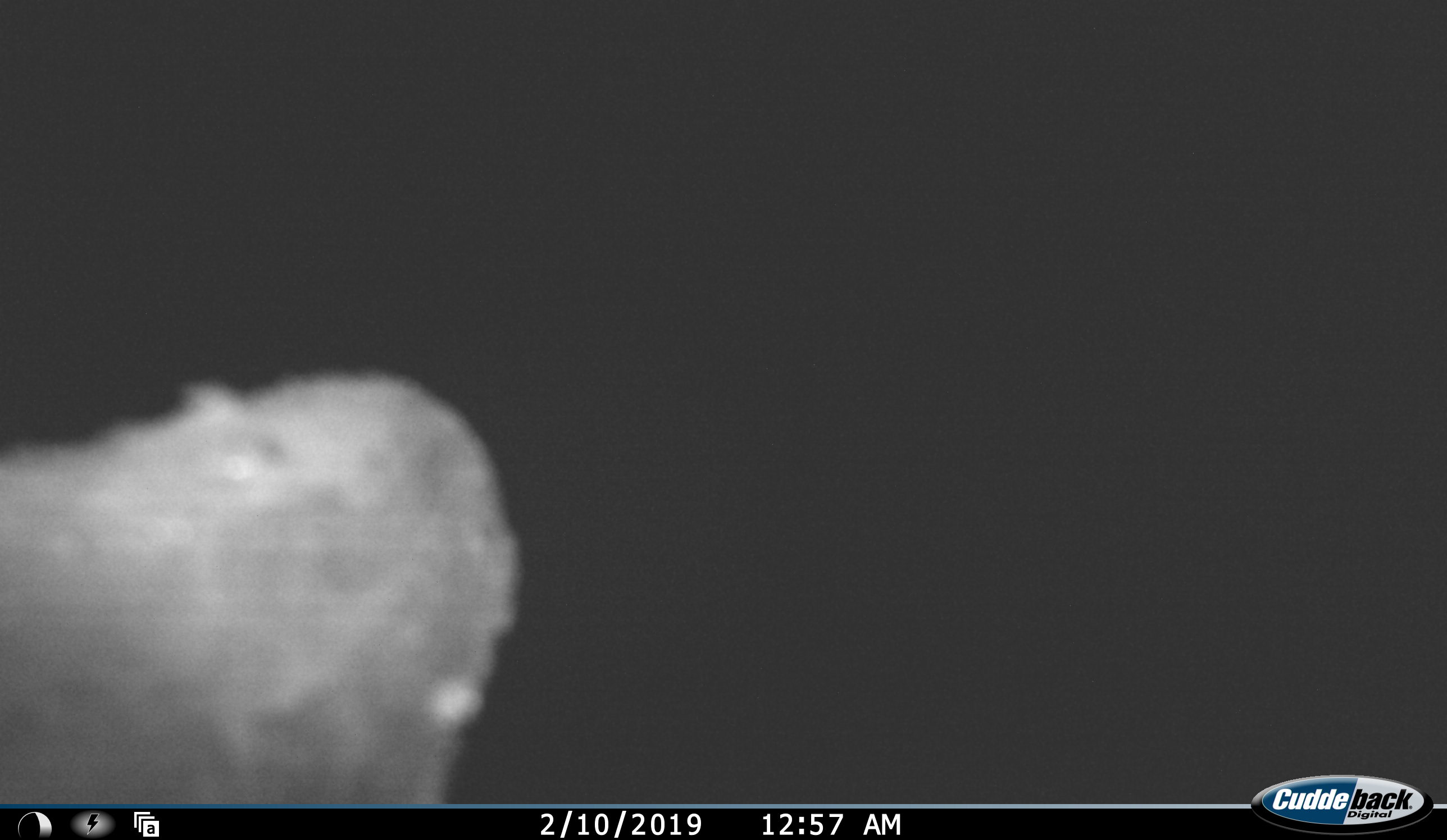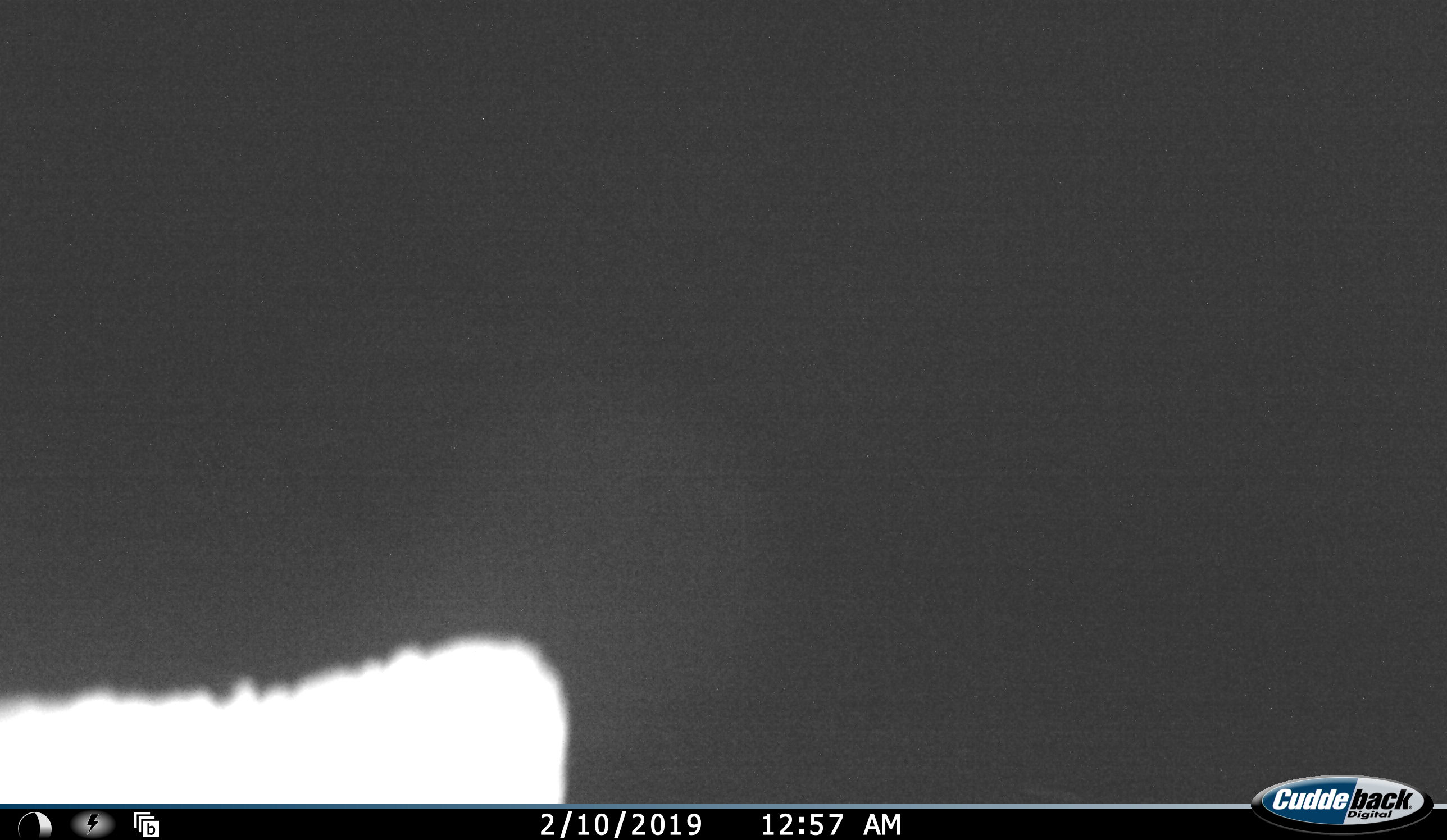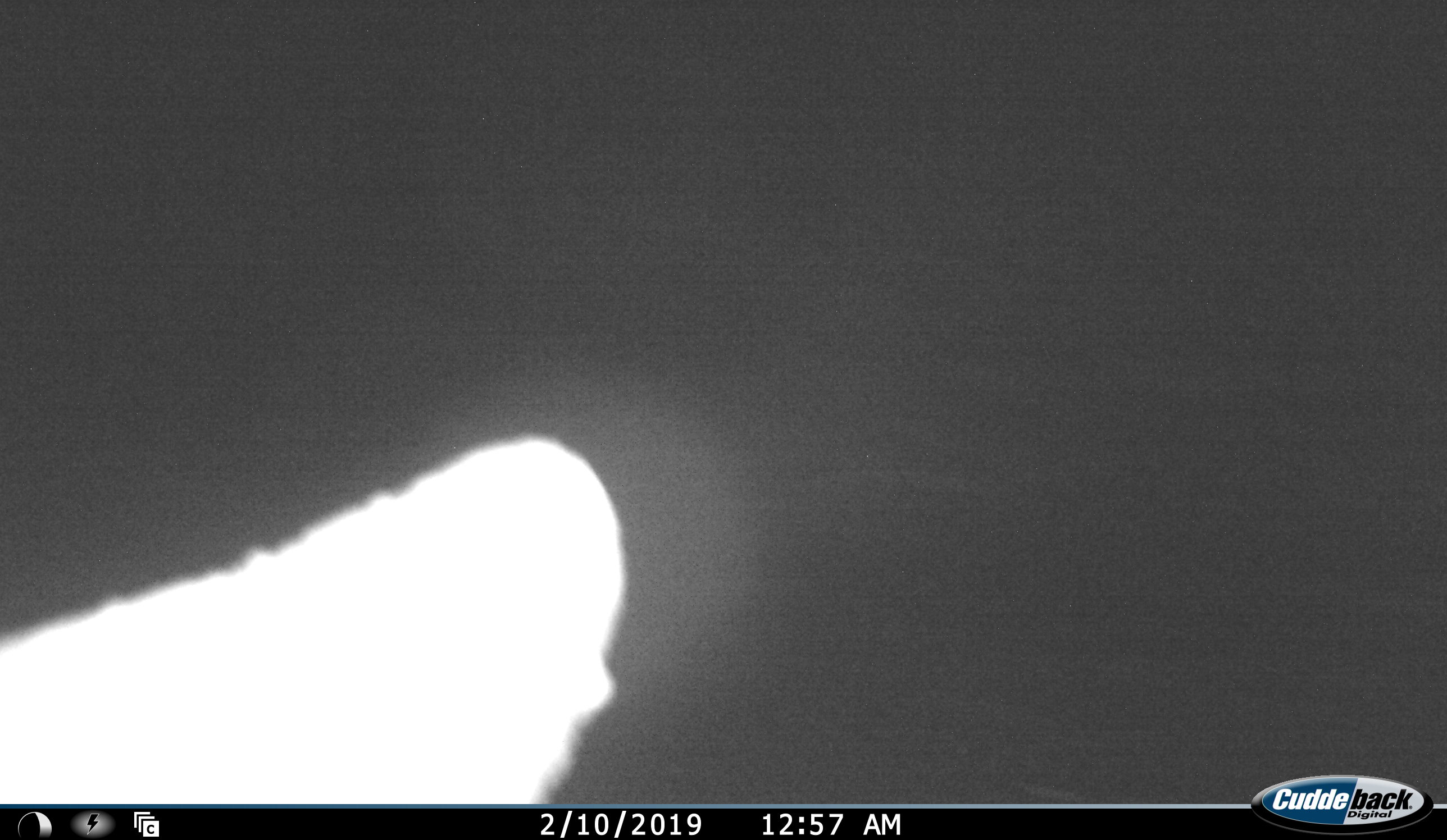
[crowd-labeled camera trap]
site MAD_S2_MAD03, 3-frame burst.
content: unidentified animal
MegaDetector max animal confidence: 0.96